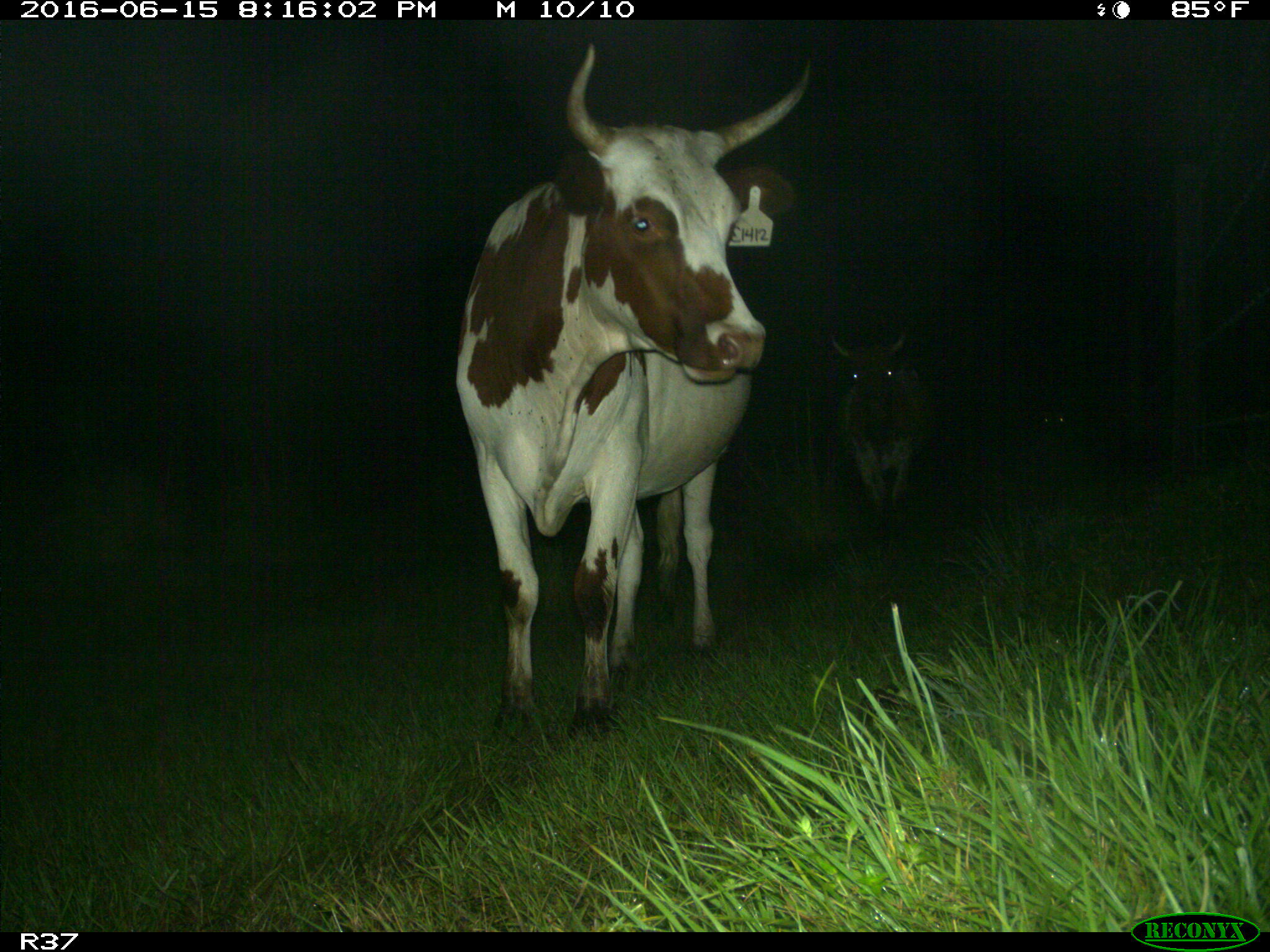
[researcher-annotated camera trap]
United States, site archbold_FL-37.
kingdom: Animalia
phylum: Chordata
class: Mammalia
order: Artiodactyla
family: Bovidae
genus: Bos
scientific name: Bos taurus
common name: domestic cow